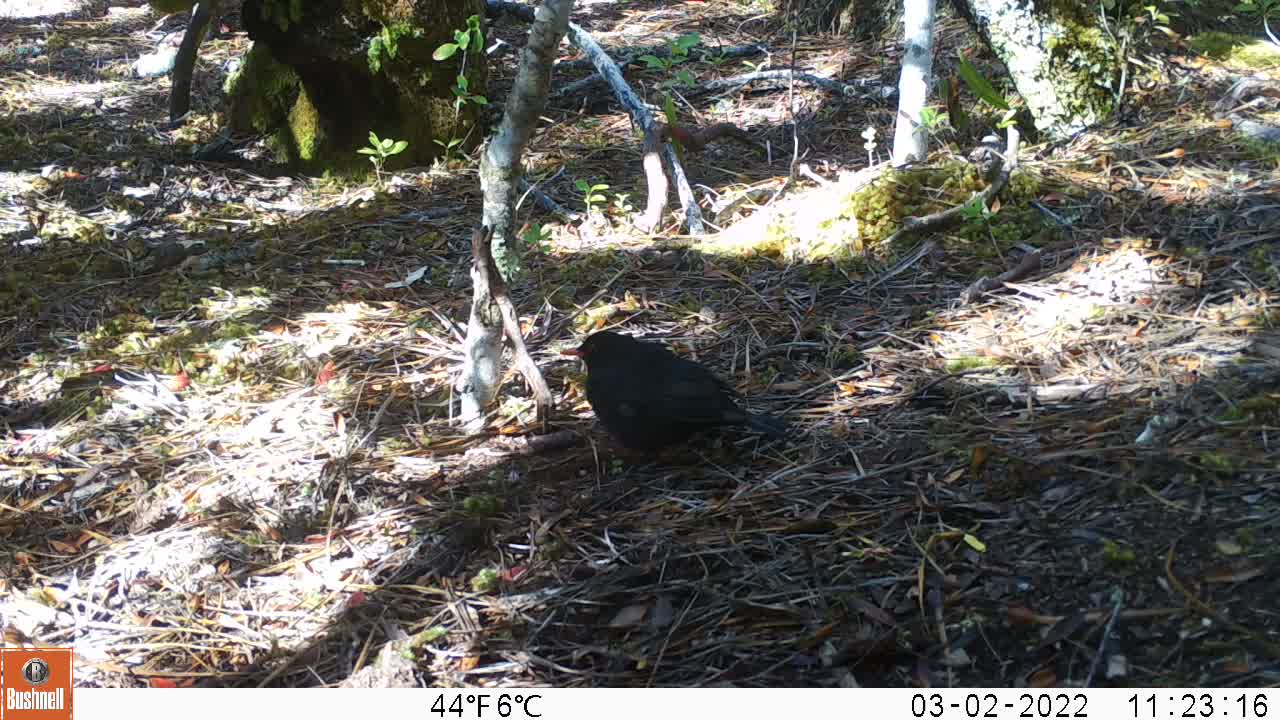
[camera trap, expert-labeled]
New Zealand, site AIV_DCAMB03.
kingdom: Animalia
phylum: Chordata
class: Aves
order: Passeriformes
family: Turdidae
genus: Turdus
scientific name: Turdus merula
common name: eurasian blackbird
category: blackbird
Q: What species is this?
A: Blackbird (eurasian blackbird) (Turdus merula).